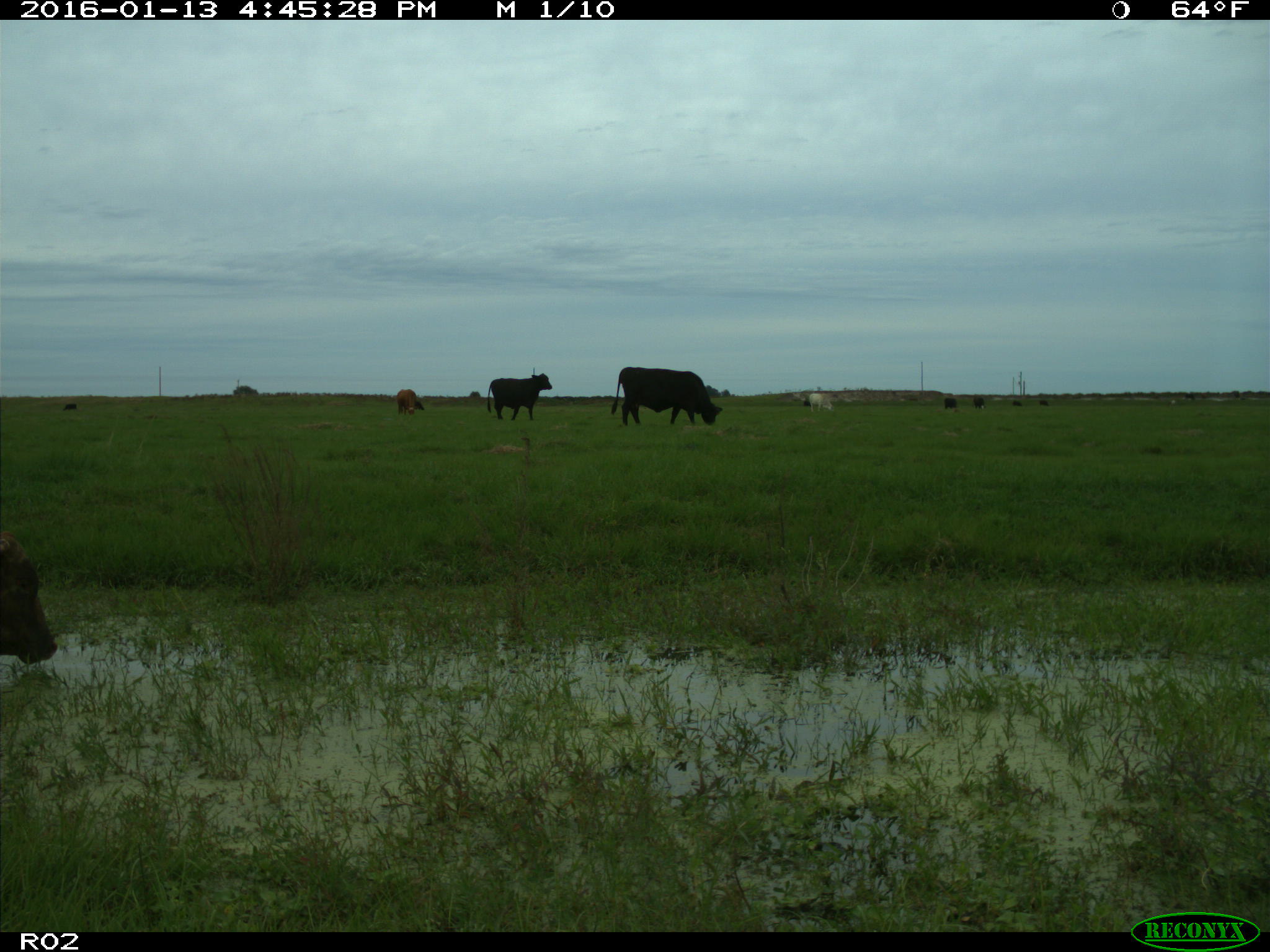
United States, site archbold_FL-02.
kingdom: Animalia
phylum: Chordata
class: Mammalia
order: Artiodactyla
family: Bovidae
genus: Bos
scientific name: Bos taurus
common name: domestic cow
Bos taurus (domestic cow).